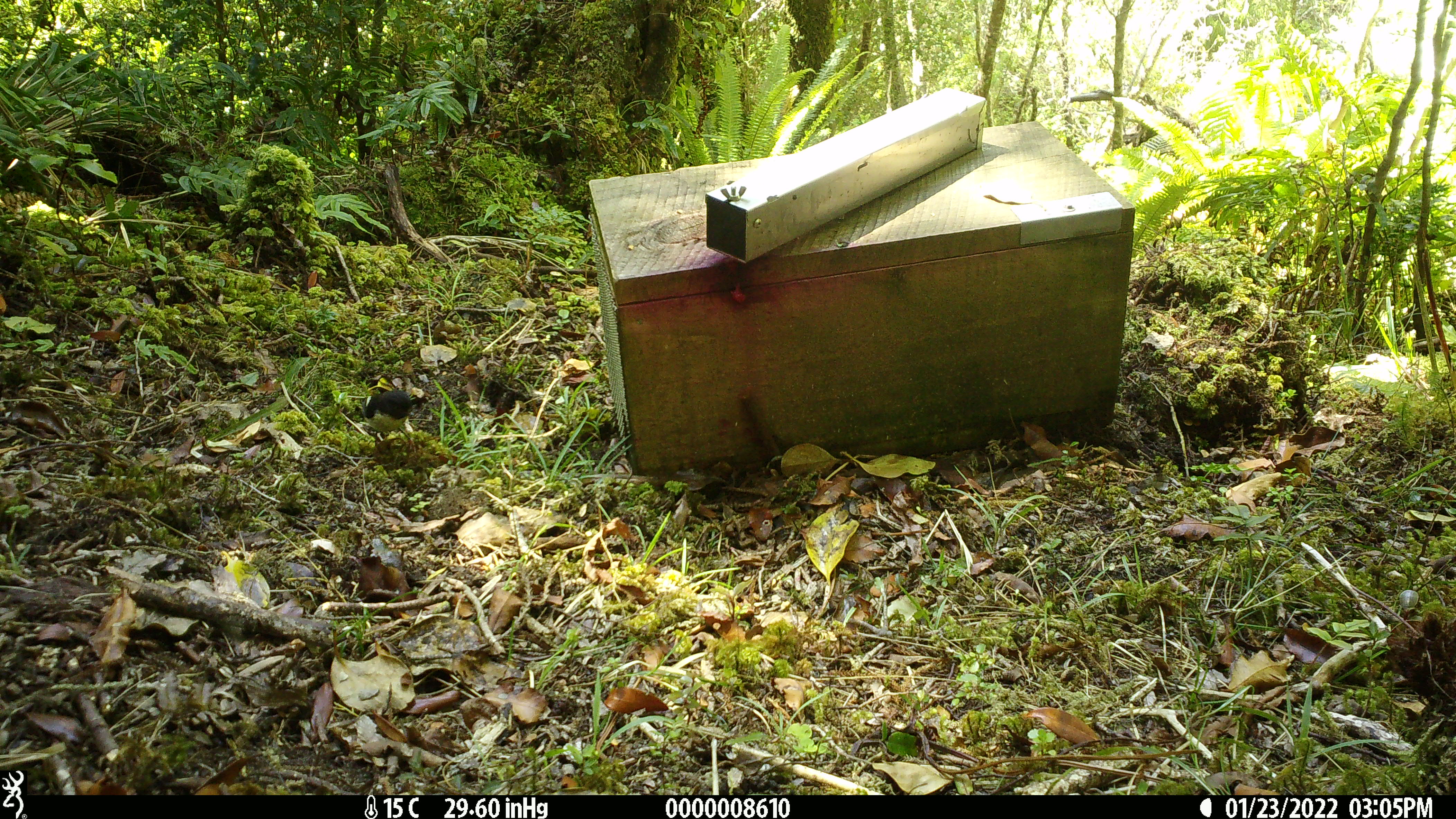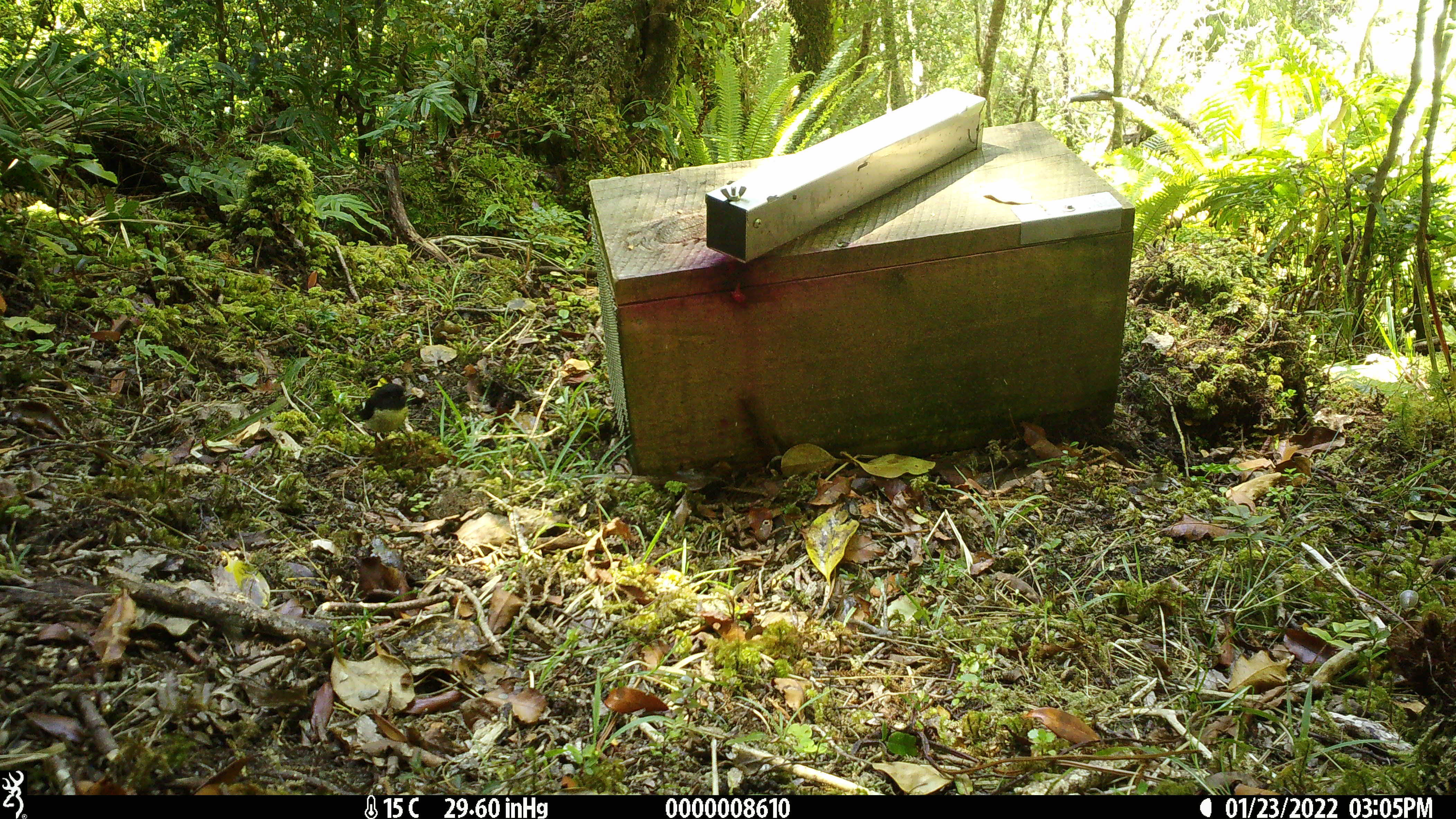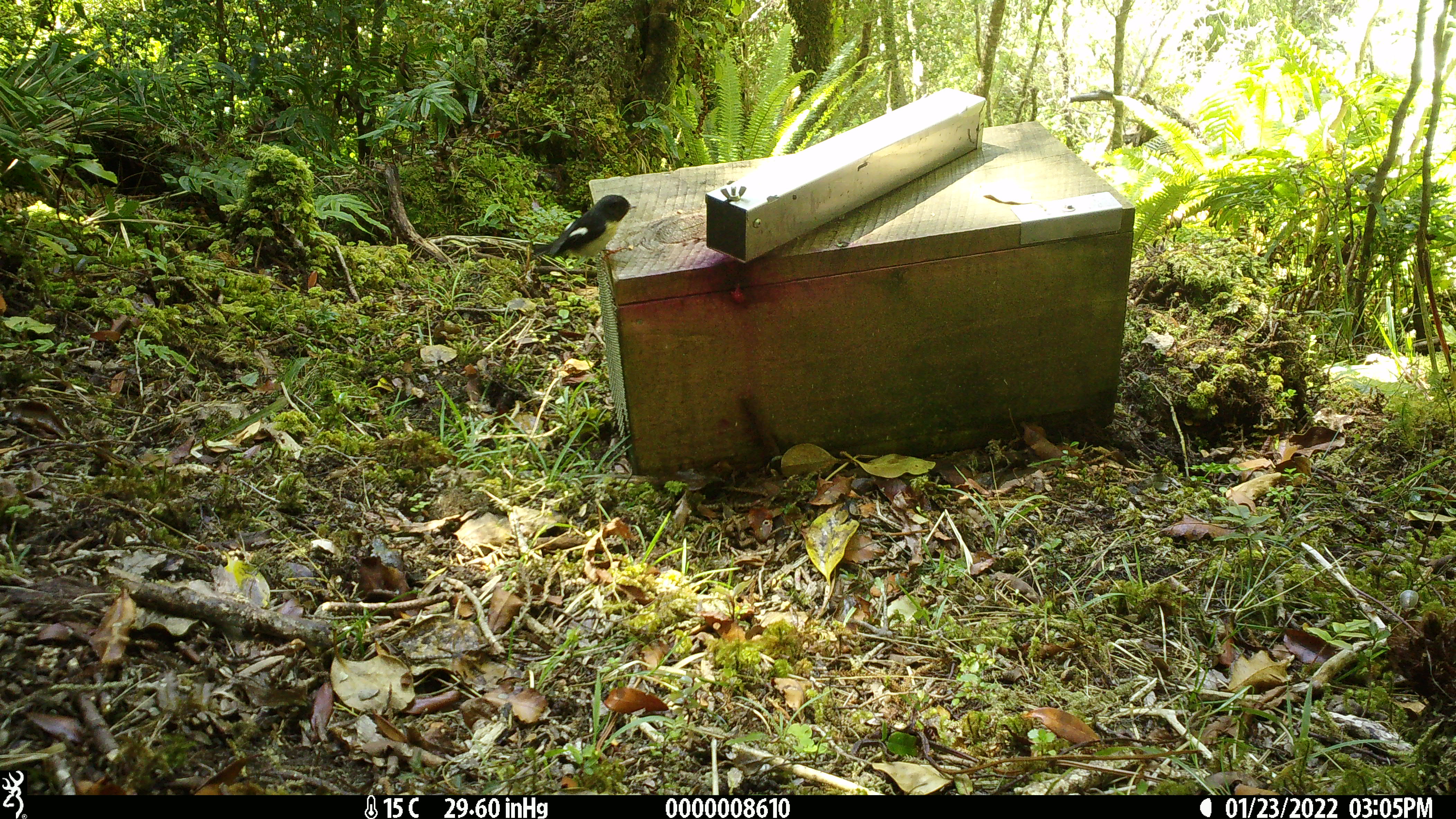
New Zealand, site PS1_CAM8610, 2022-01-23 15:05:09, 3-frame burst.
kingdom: Animalia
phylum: Chordata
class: Aves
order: Passeriformes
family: Petroicidae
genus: Petroica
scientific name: Petroica macrocephala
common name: tomtit